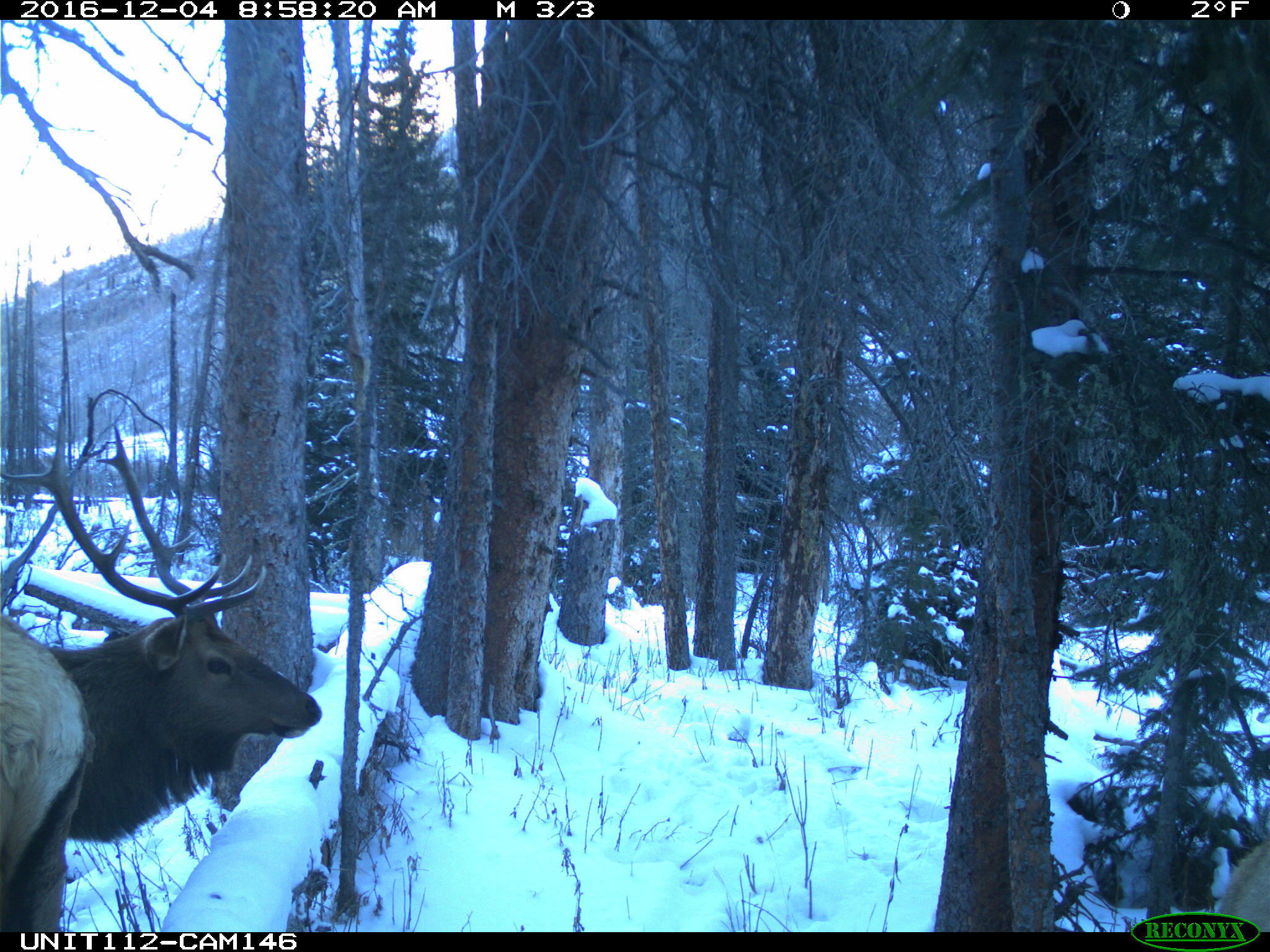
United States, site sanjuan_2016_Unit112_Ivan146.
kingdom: Animalia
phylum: Chordata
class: Mammalia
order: Artiodactyla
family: Cervidae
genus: Cervus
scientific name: Cervus elaphus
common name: red deer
Cervus elaphus (red deer).